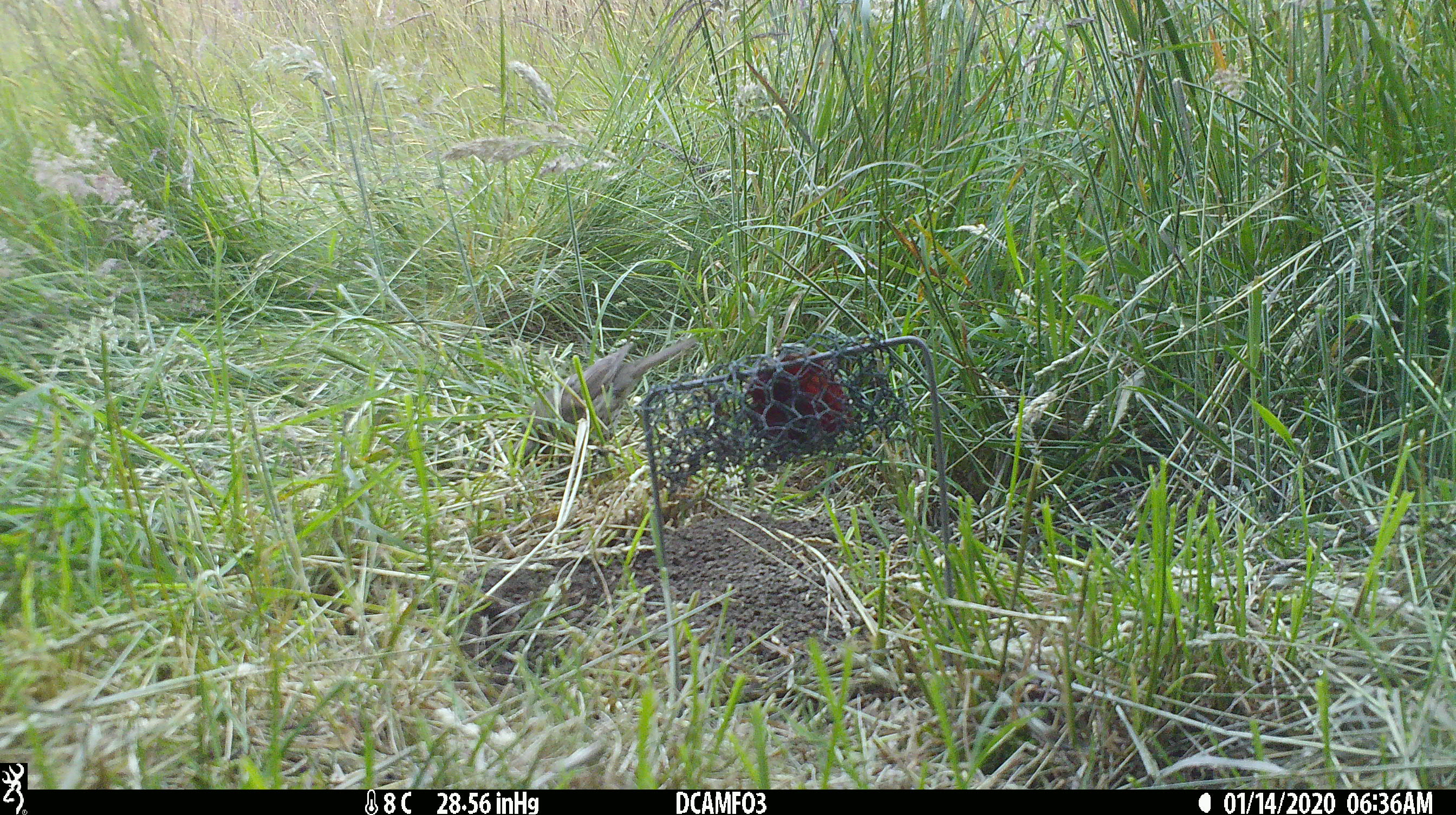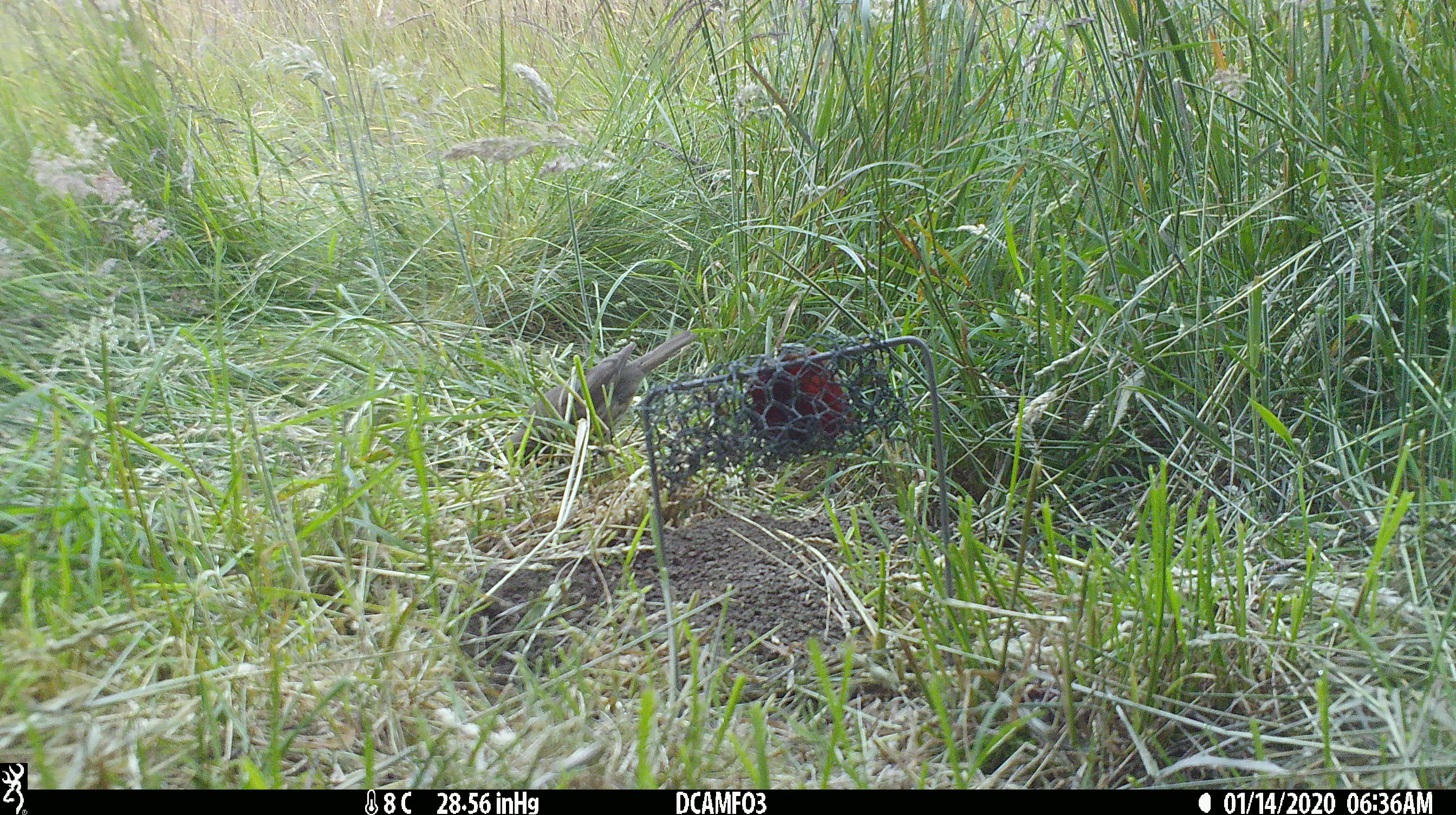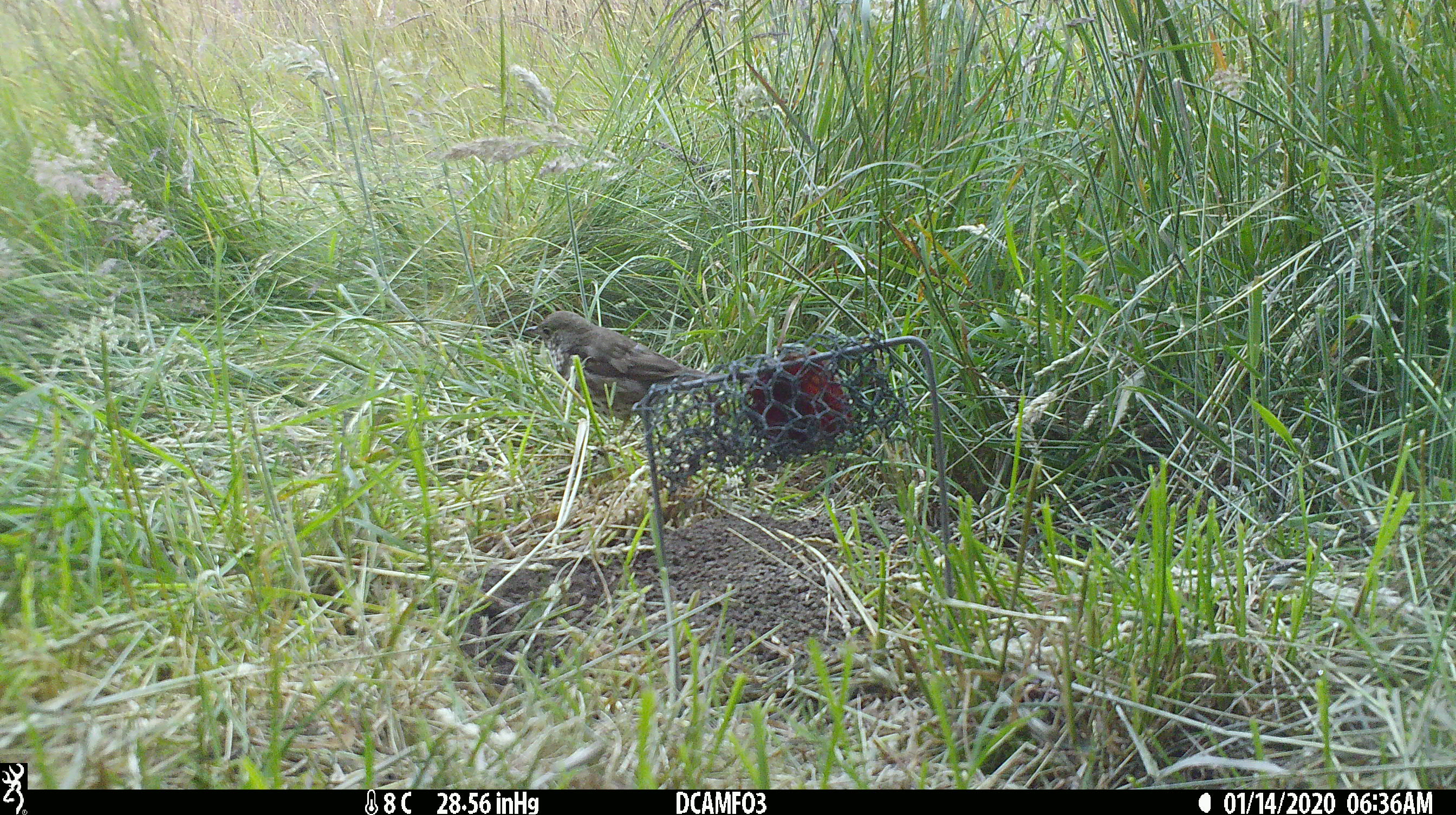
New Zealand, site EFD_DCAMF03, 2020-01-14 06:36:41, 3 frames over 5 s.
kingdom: Animalia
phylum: Chordata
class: Aves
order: Passeriformes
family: Turdidae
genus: Turdus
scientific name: Turdus philomelos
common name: song thrush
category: thrush